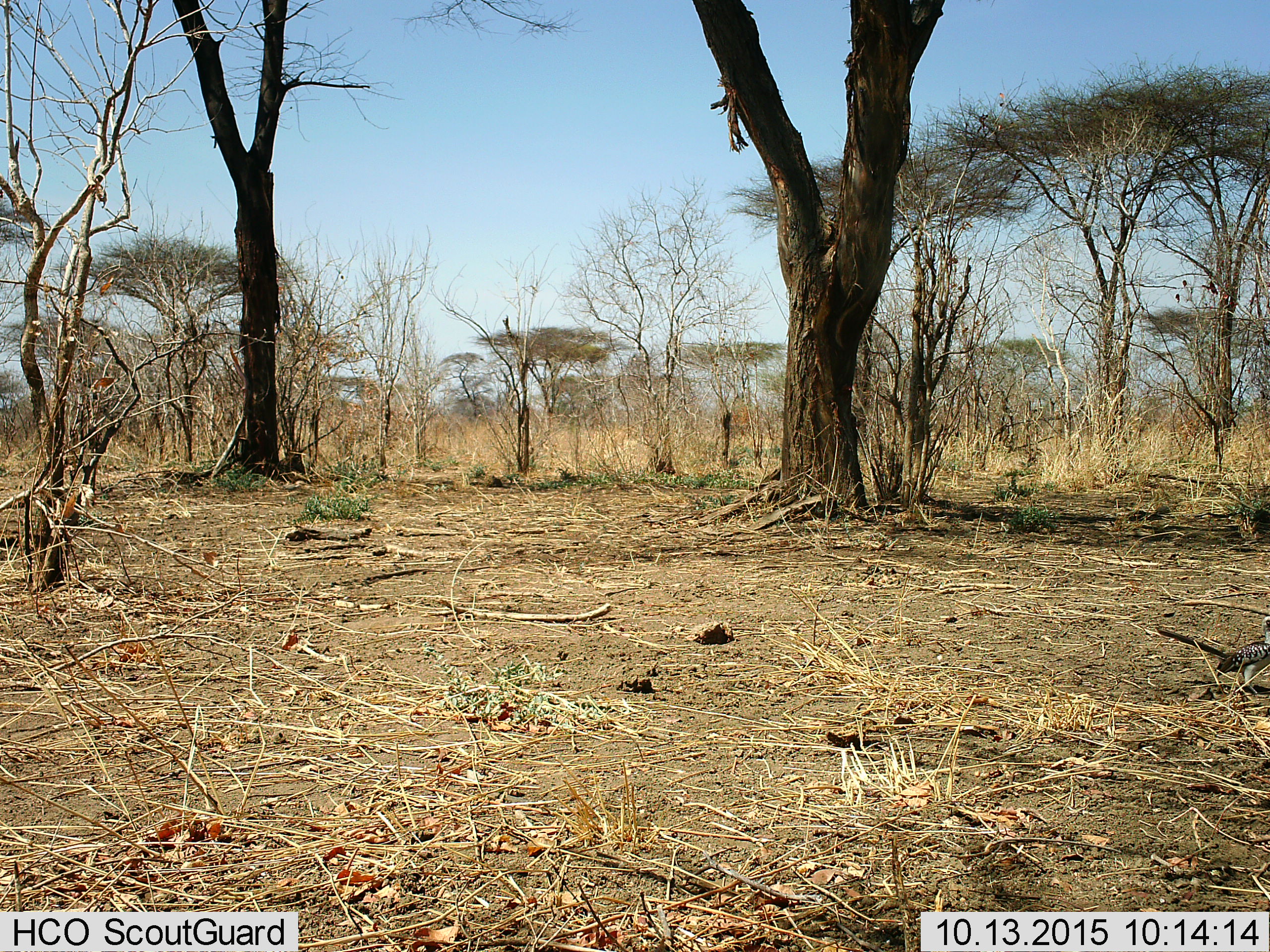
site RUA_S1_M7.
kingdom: Animalia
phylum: Chordata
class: Aves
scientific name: Aves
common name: bird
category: birdother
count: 1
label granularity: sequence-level